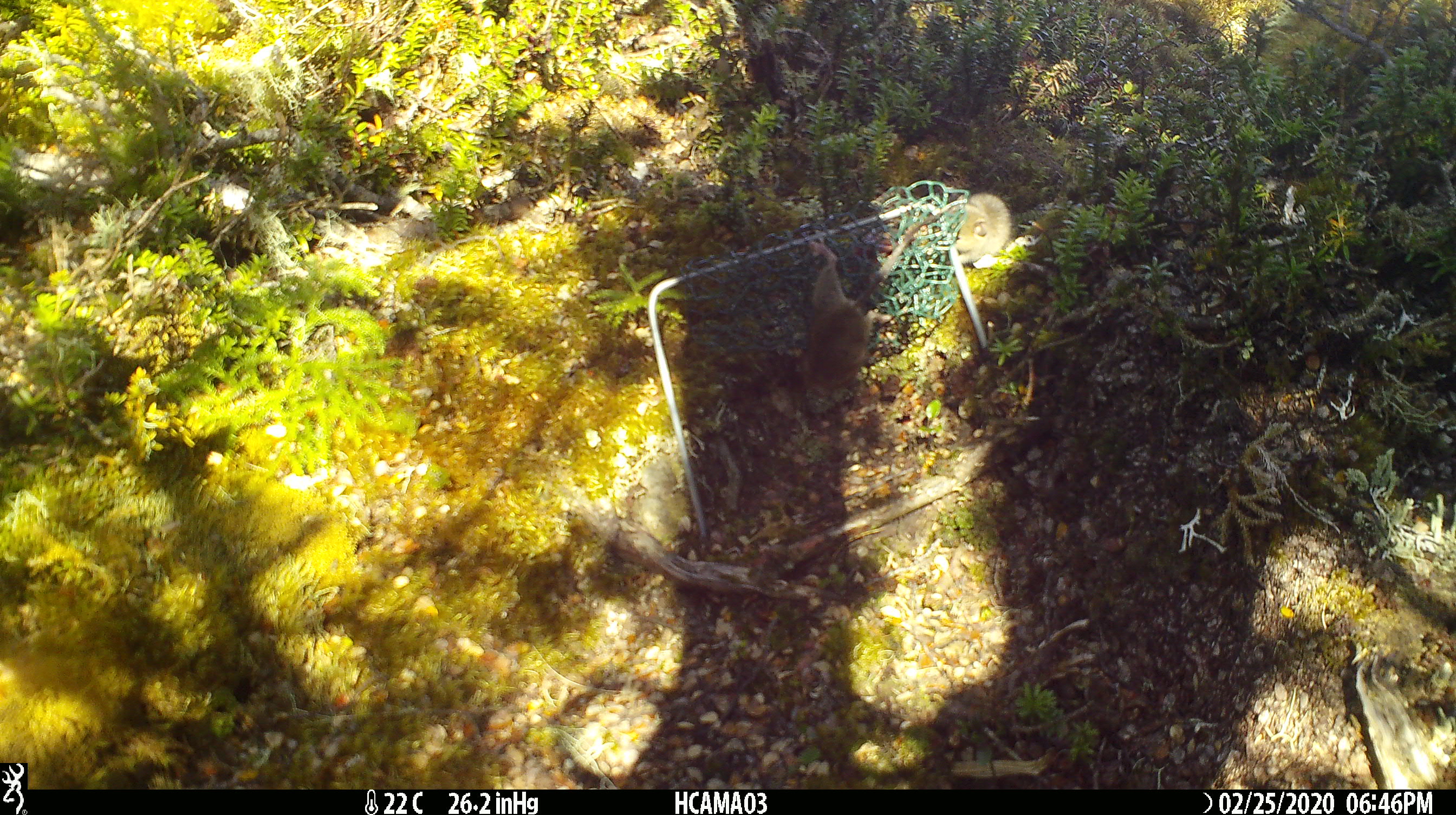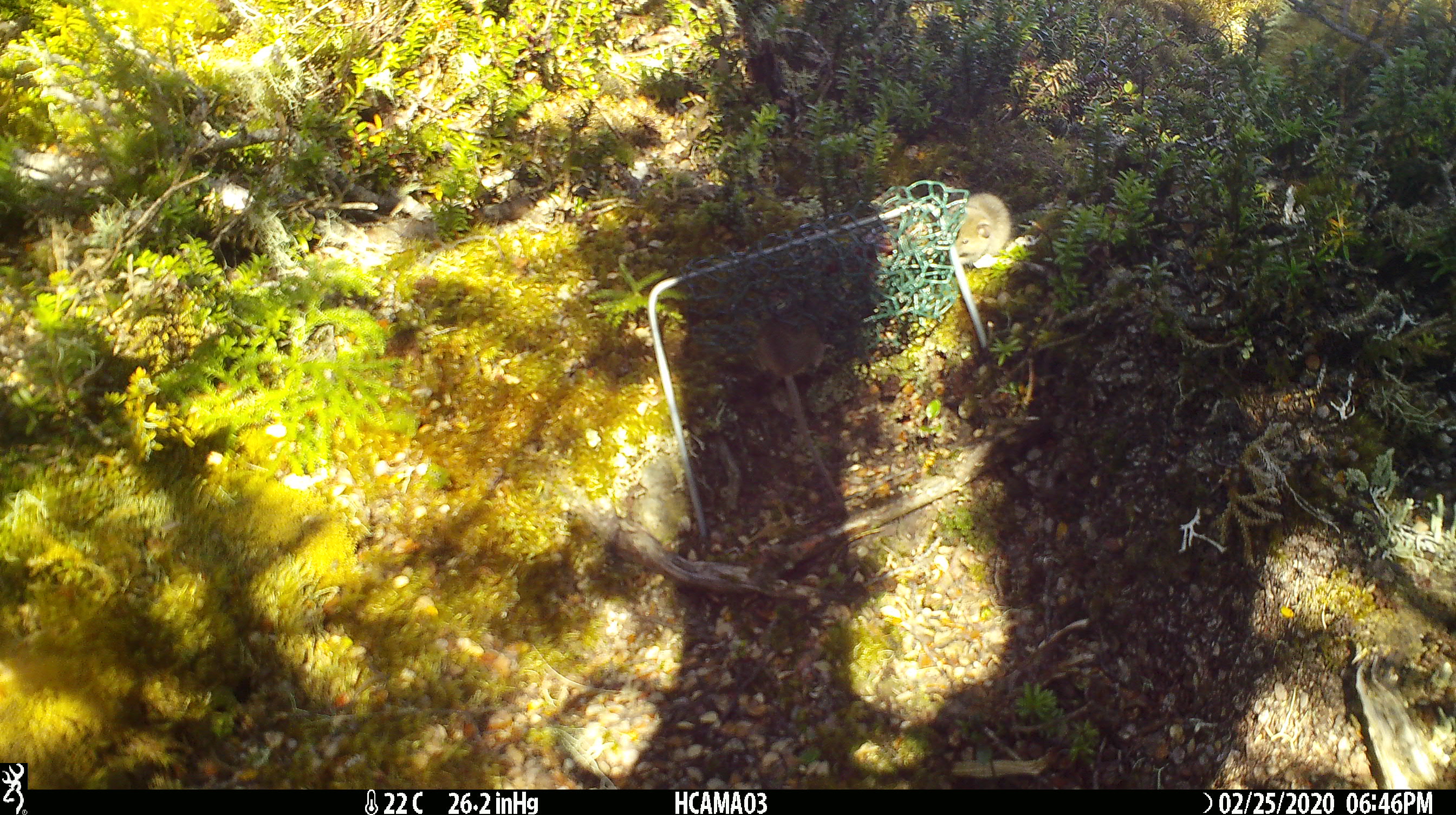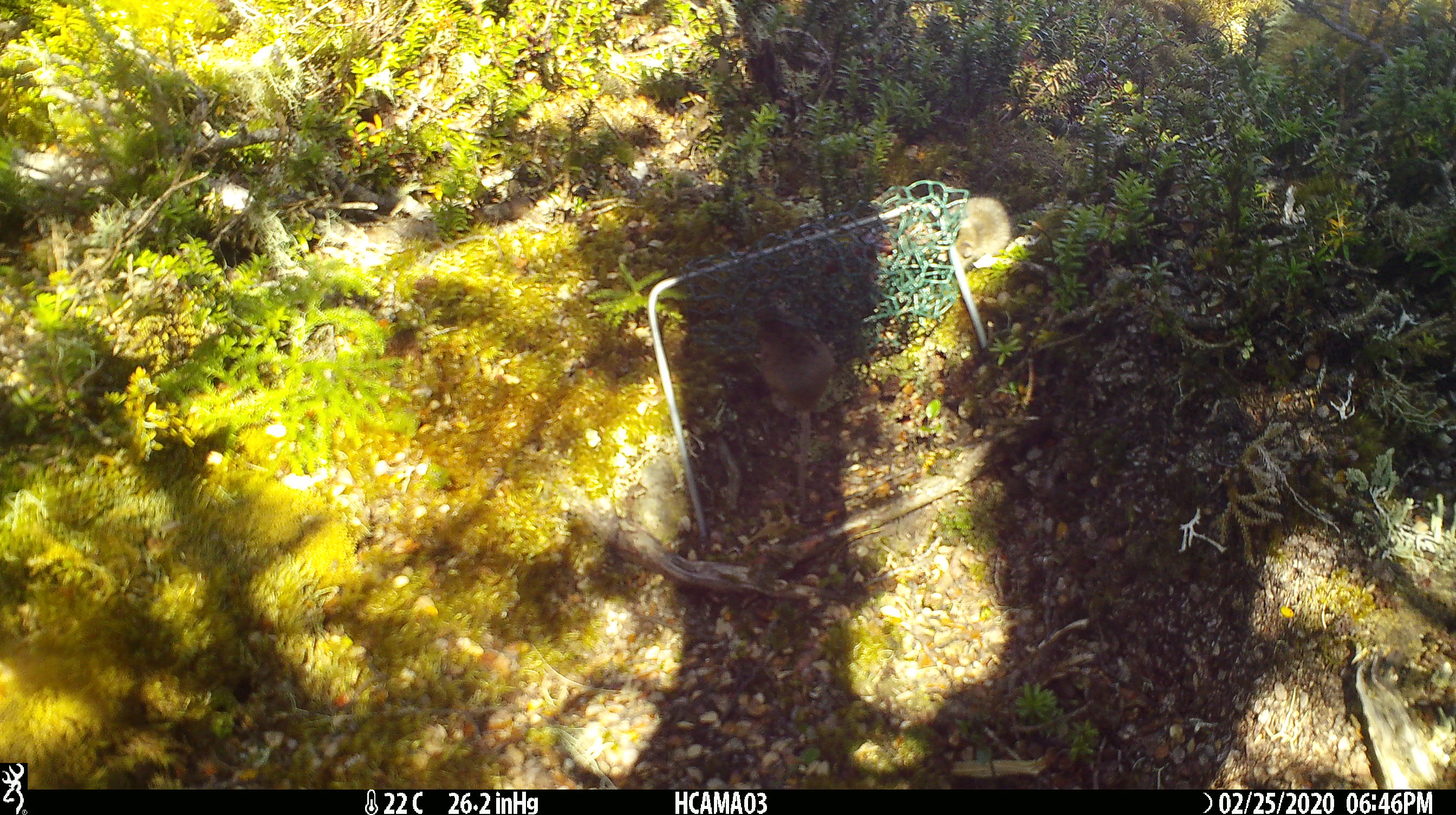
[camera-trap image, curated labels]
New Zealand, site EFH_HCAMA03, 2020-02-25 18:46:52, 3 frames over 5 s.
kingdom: Animalia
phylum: Chordata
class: Mammalia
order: Rodentia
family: Muridae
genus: Mus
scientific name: Mus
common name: mouse